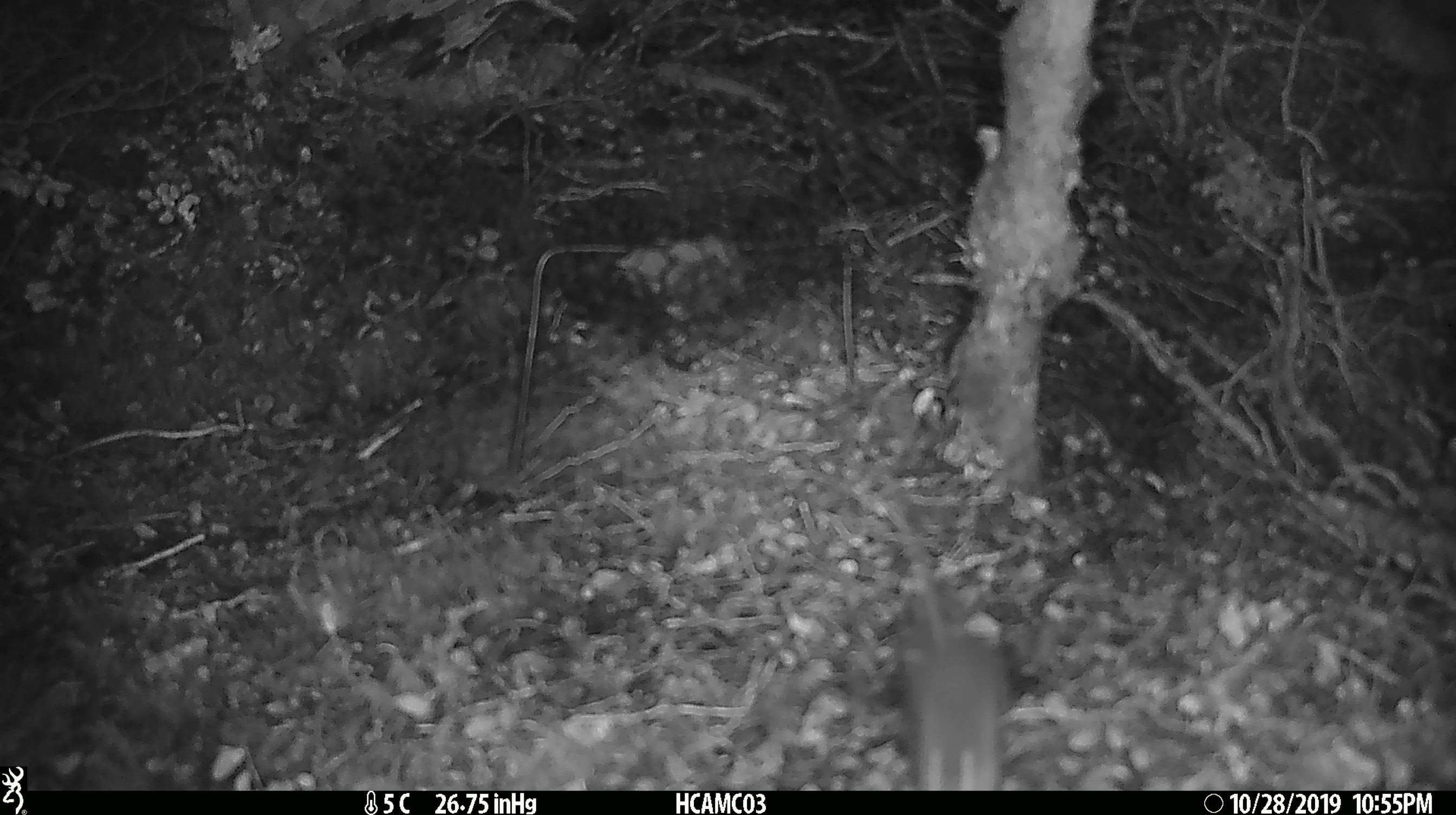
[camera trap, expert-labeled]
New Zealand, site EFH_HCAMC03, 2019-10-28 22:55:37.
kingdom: Animalia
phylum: Chordata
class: Mammalia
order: Rodentia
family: Muridae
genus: Mus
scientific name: Mus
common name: mouse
Mouse (Mus).